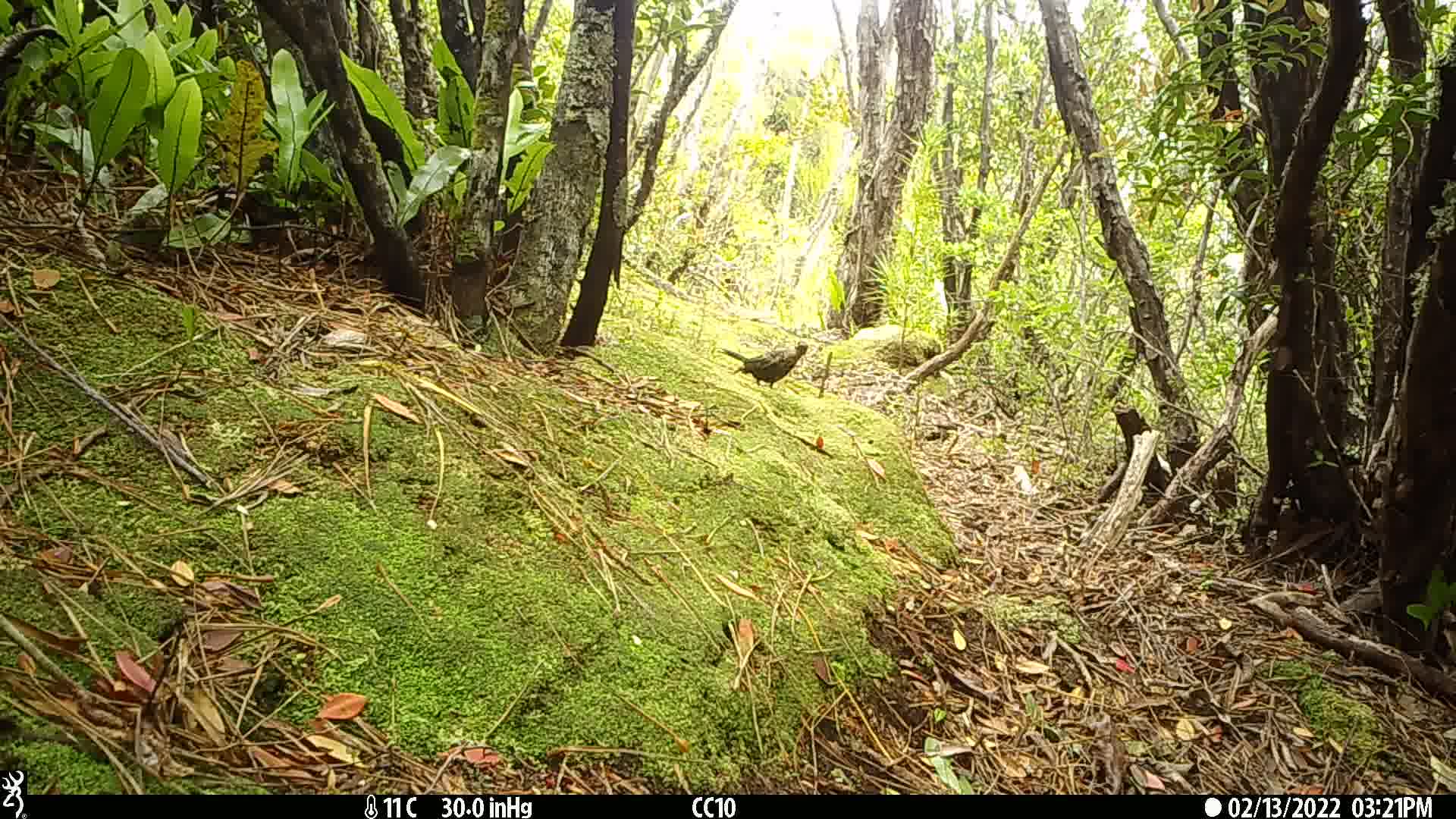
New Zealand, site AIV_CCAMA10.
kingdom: Animalia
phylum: Chordata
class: Aves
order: Passeriformes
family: Turdidae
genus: Turdus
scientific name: Turdus merula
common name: eurasian blackbird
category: blackbird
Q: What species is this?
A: Blackbird (eurasian blackbird) (Turdus merula).